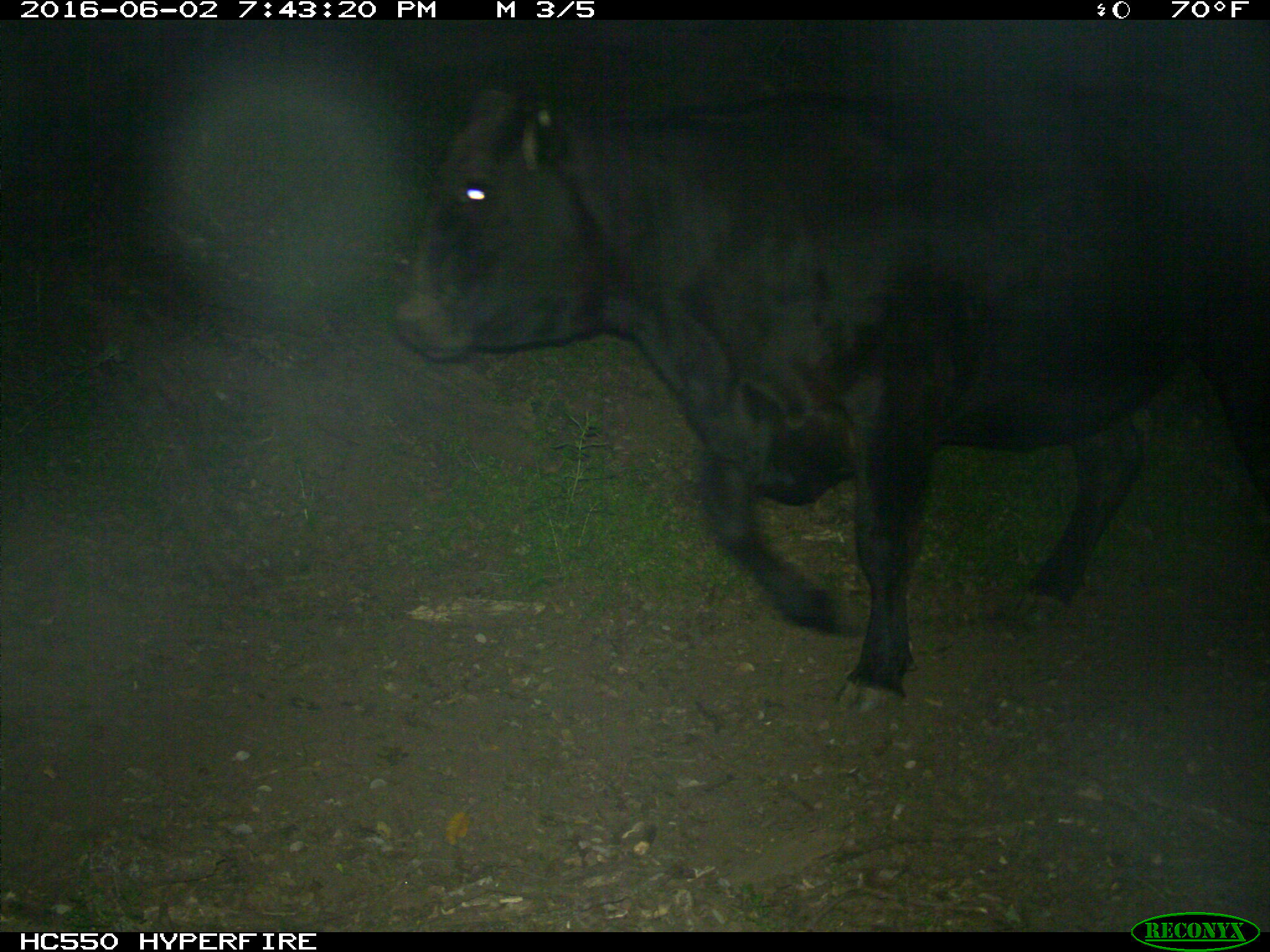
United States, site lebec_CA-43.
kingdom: Animalia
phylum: Chordata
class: Mammalia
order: Artiodactyla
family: Bovidae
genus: Bos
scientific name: Bos taurus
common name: domestic cow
Bos taurus (domestic cow).